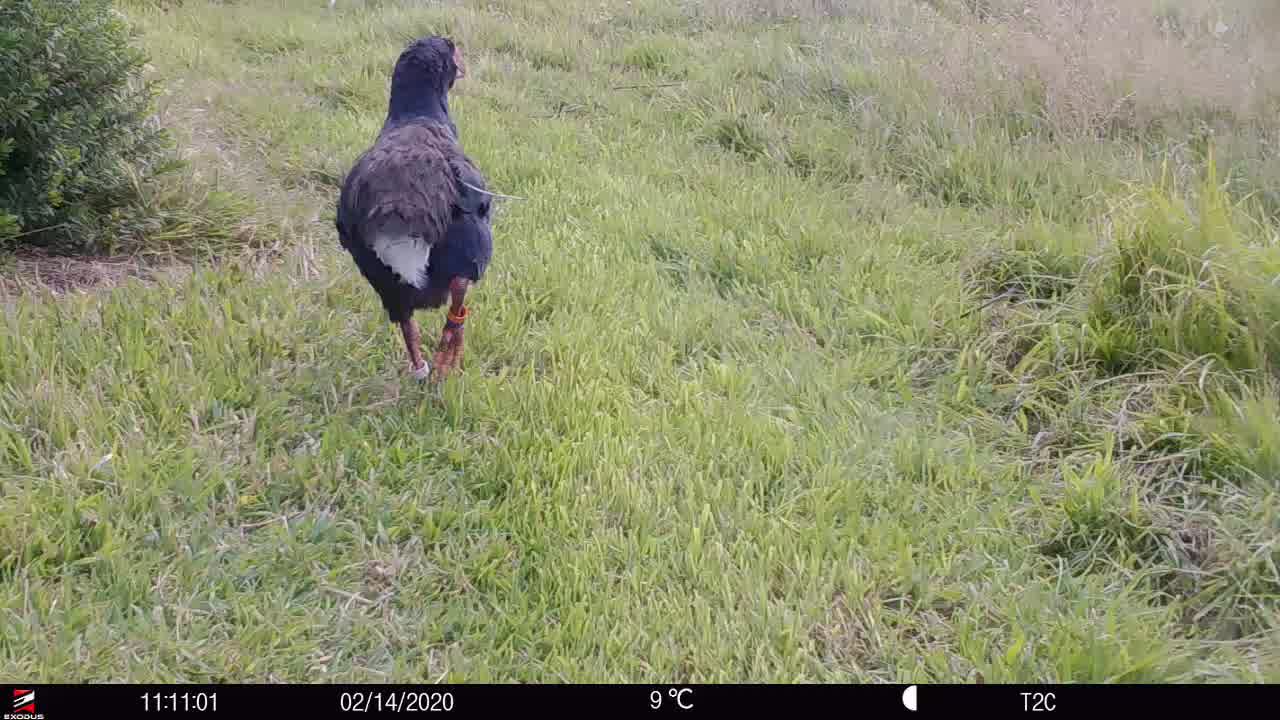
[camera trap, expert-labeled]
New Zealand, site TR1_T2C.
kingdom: Animalia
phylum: Chordata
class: Aves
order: Gruiformes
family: Rallidae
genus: Porphyrio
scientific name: Porphyrio mantelli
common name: takahe